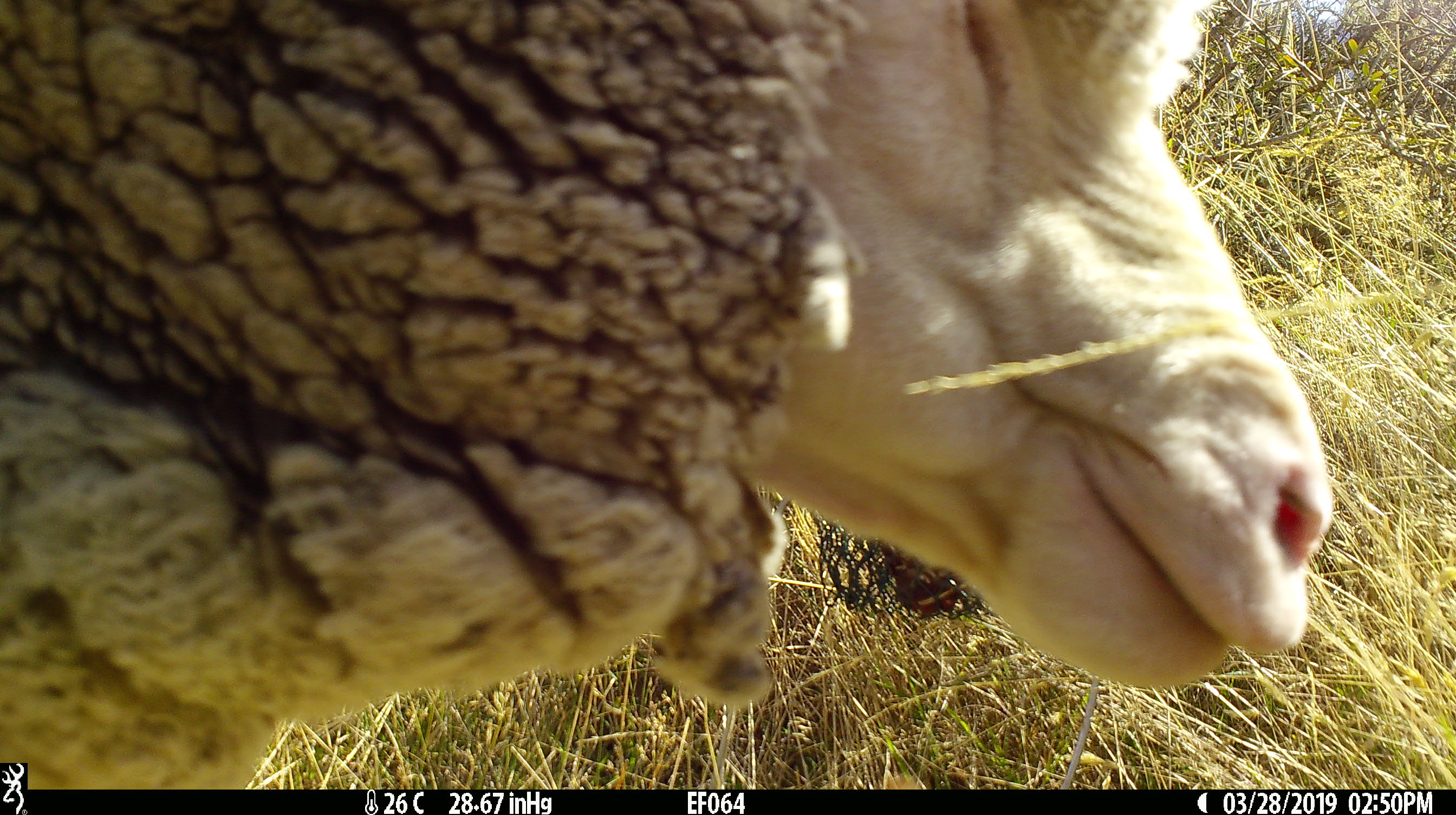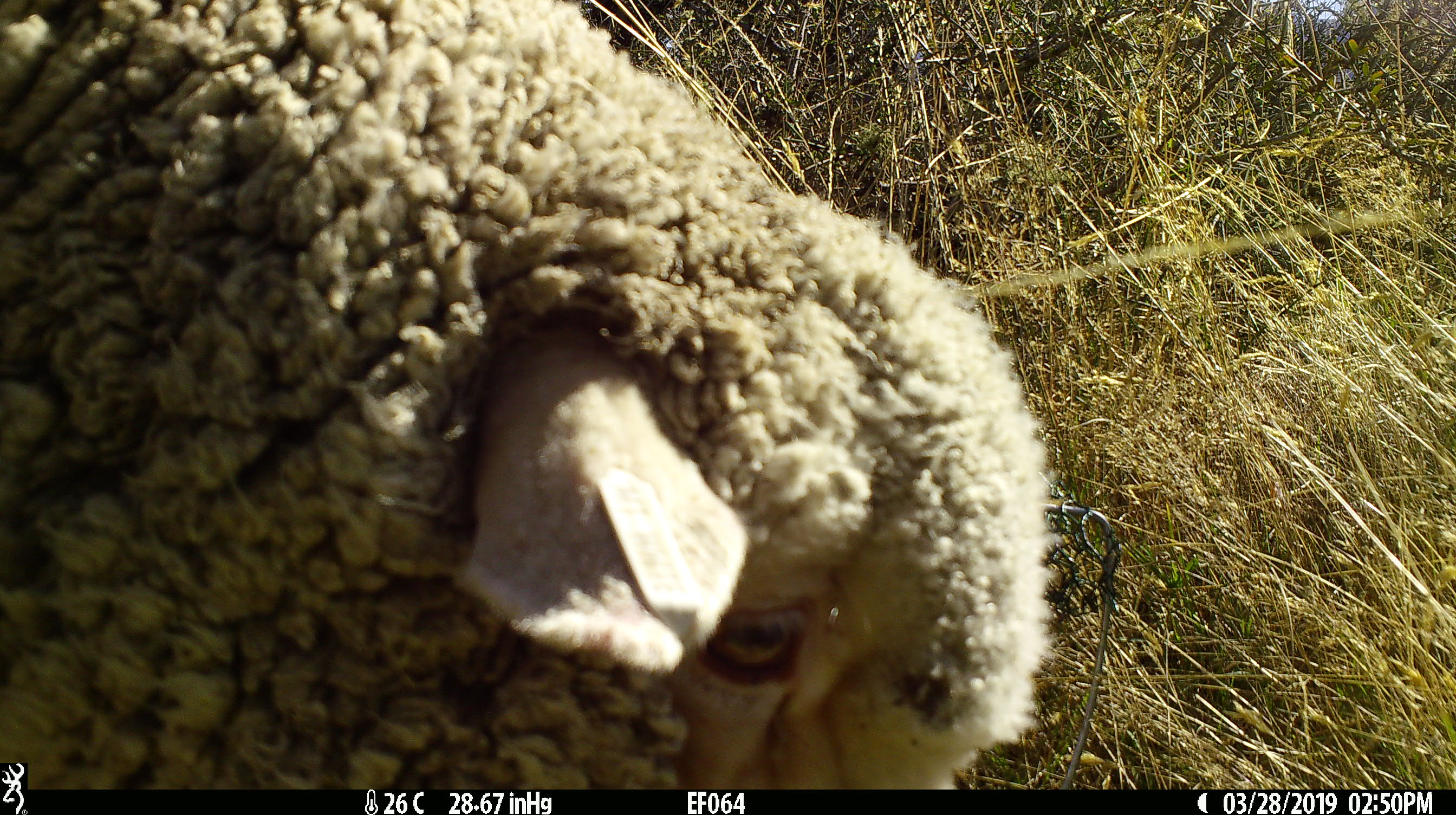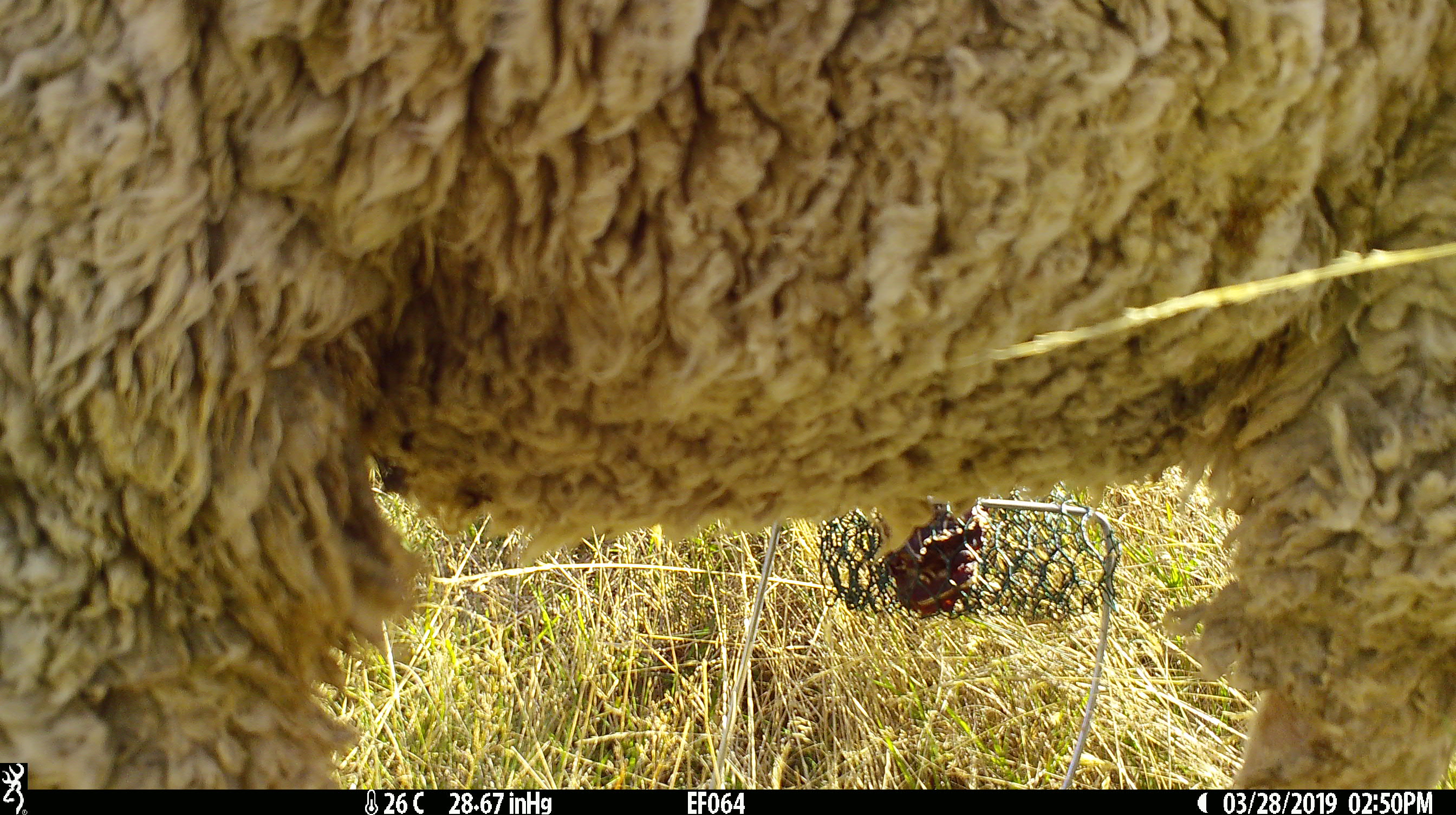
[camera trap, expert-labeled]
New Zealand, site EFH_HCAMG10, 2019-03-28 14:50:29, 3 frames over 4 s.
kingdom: Animalia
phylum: Chordata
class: Mammalia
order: Artiodactyla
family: Bovidae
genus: Ovis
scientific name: Ovis aries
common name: domestic sheep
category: sheep